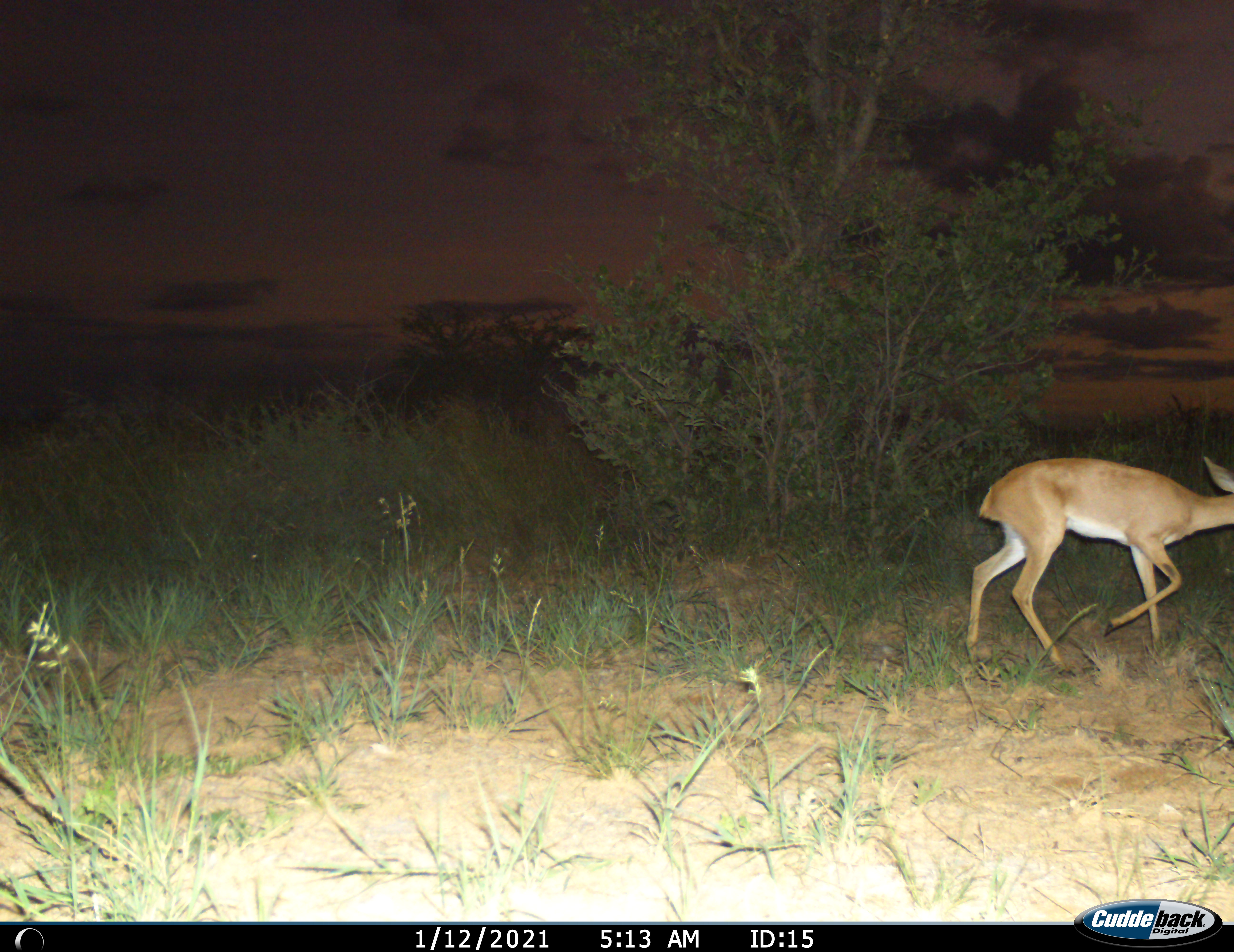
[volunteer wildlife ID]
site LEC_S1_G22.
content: unidentified animal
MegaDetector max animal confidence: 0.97